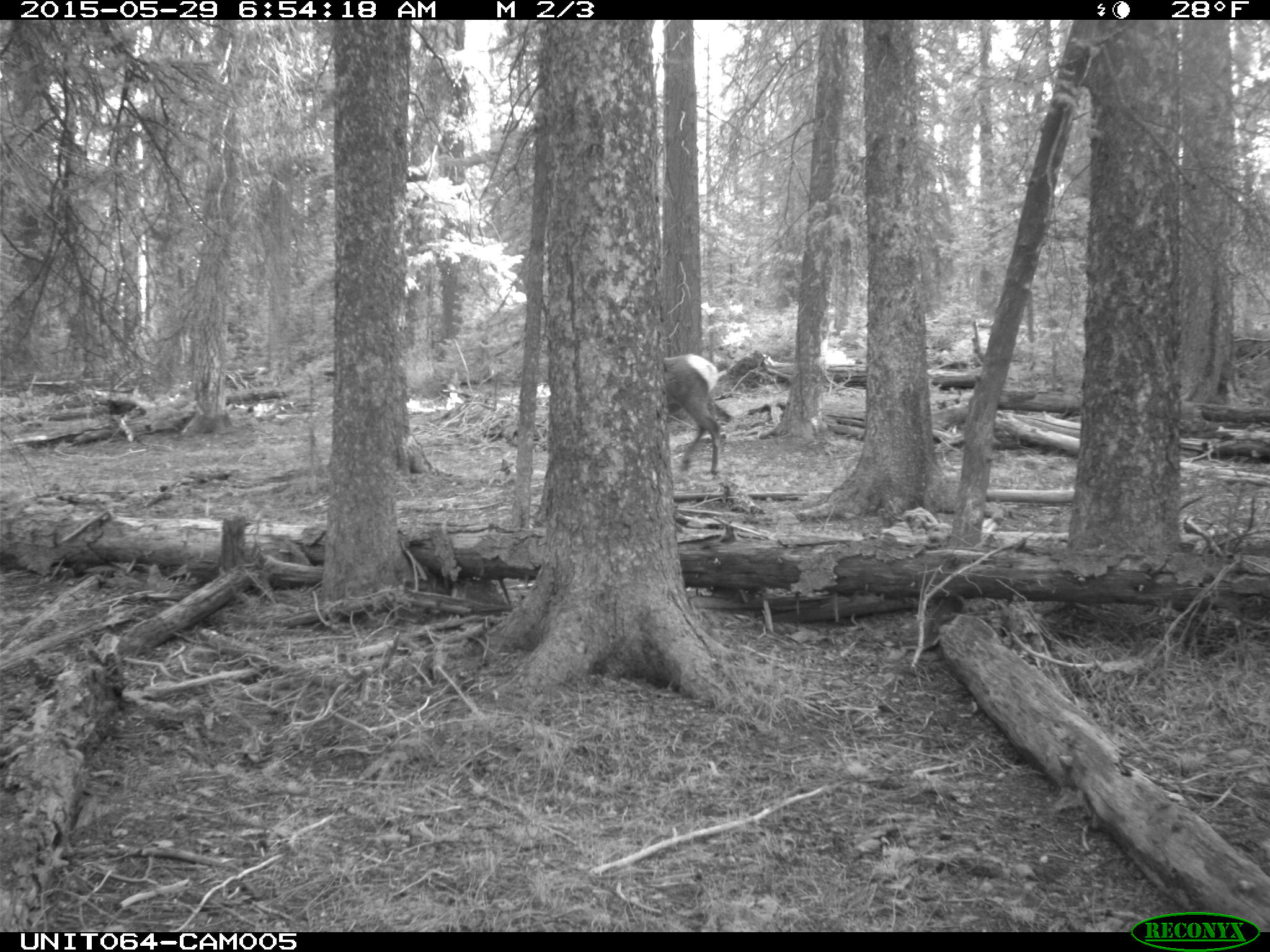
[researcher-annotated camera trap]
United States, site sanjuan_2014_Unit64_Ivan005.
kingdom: Animalia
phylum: Chordata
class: Mammalia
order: Artiodactyla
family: Cervidae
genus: Cervus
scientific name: Cervus elaphus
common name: red deer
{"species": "Cervus elaphus (red deer)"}